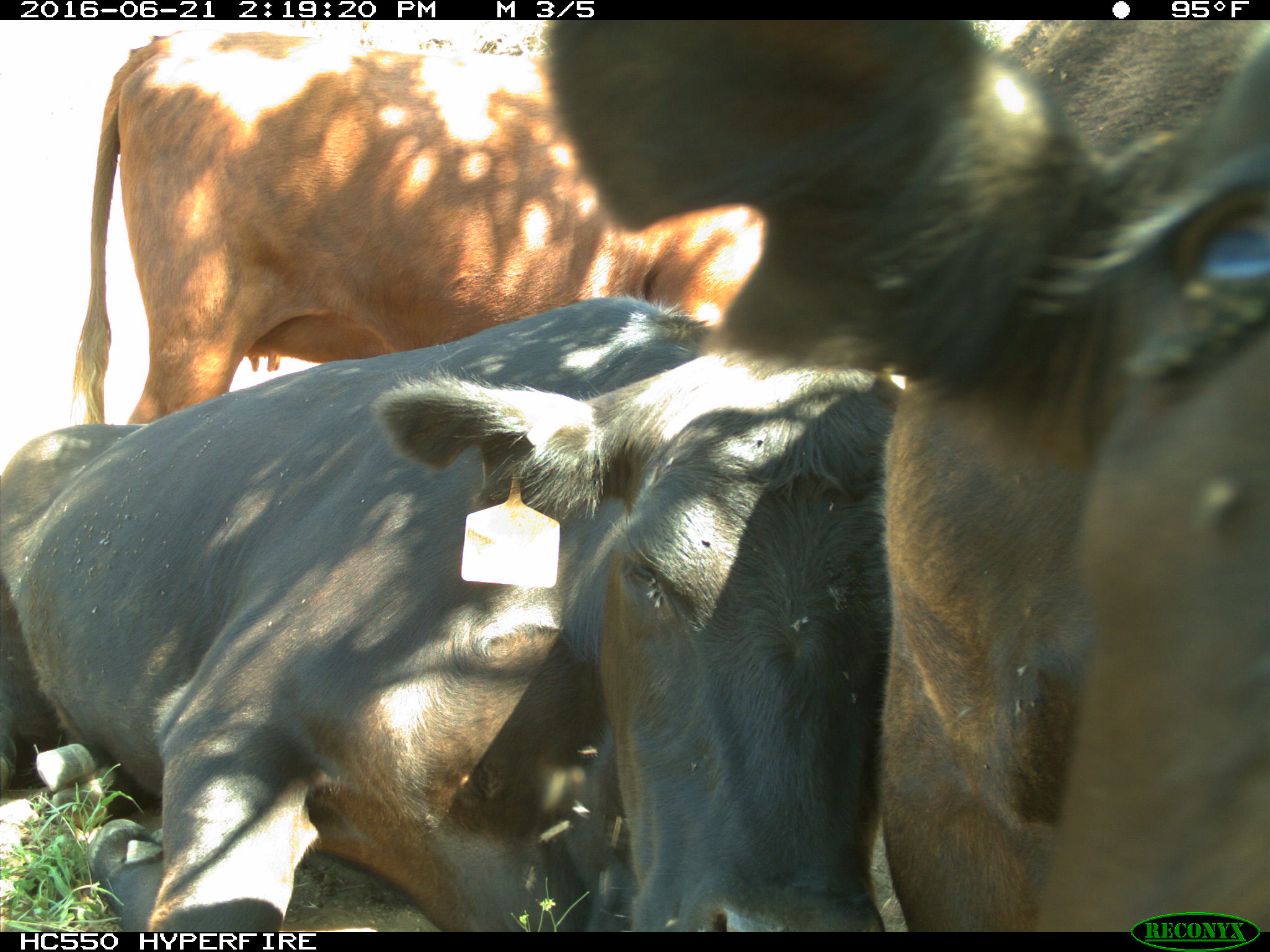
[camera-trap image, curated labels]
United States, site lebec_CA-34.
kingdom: Animalia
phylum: Chordata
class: Mammalia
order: Artiodactyla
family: Bovidae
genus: Bos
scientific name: Bos taurus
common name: domestic cow